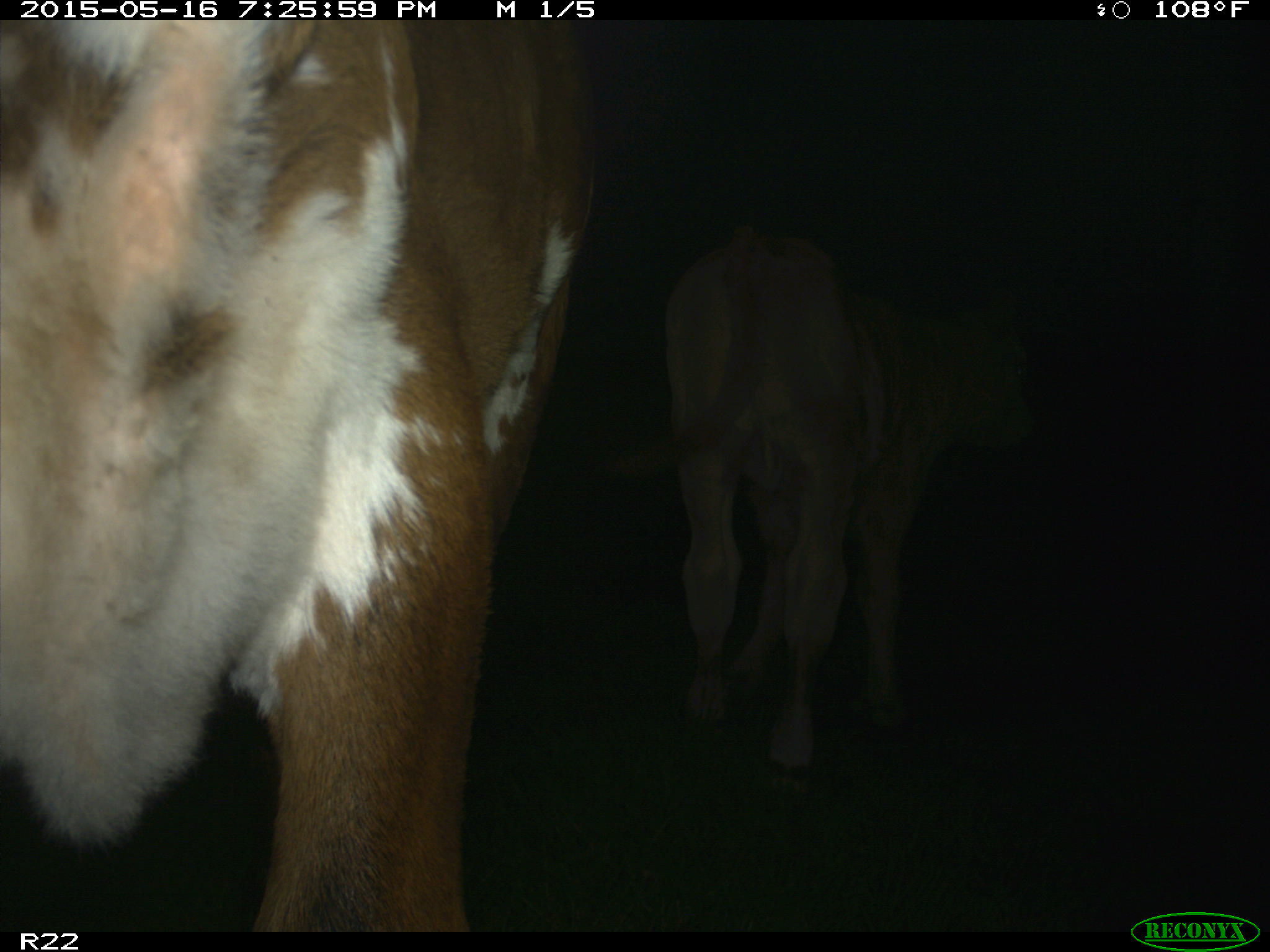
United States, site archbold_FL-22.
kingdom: Animalia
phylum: Chordata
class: Mammalia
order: Artiodactyla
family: Bovidae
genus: Bos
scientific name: Bos taurus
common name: domestic cow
Bos taurus (domestic cow).